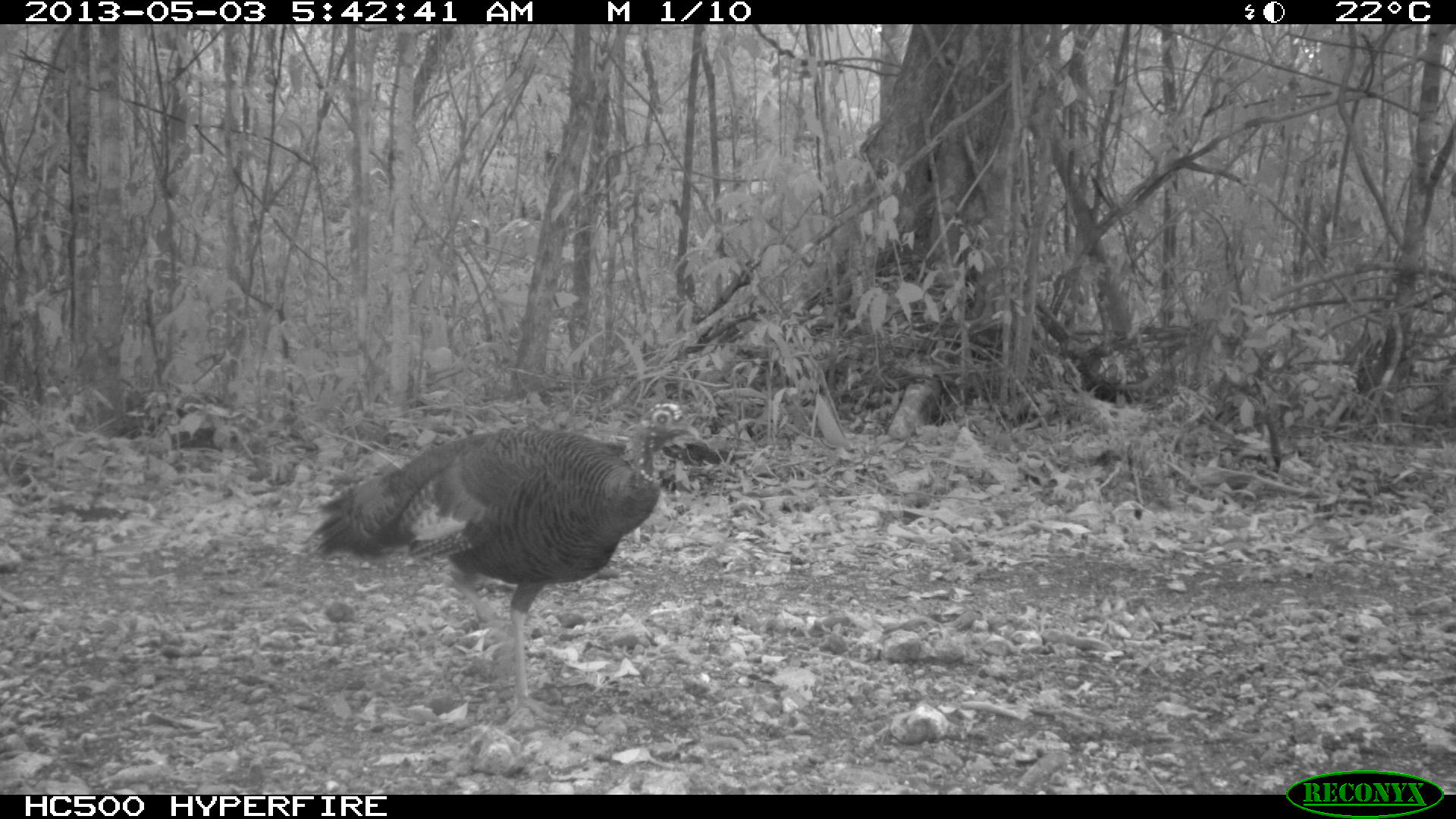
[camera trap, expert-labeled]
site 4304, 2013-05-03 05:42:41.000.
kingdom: Animalia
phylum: Chordata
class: Aves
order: Galliformes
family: Phasianidae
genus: Meleagris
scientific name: Meleagris ocellata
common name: ocellated turkey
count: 1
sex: female